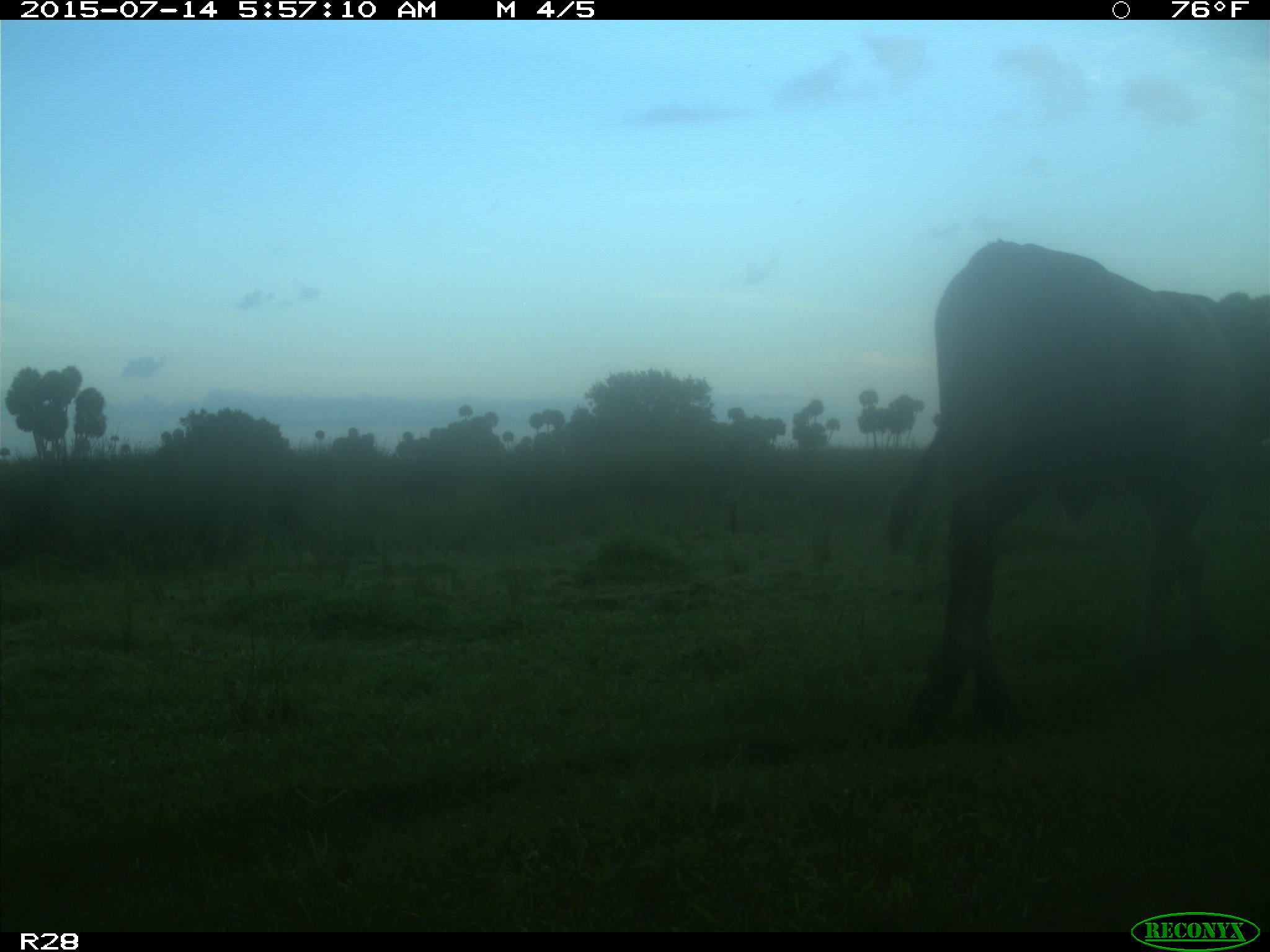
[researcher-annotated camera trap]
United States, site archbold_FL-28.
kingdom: Animalia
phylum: Chordata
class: Mammalia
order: Artiodactyla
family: Bovidae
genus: Bos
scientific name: Bos taurus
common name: domestic cow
Bos taurus (domestic cow).